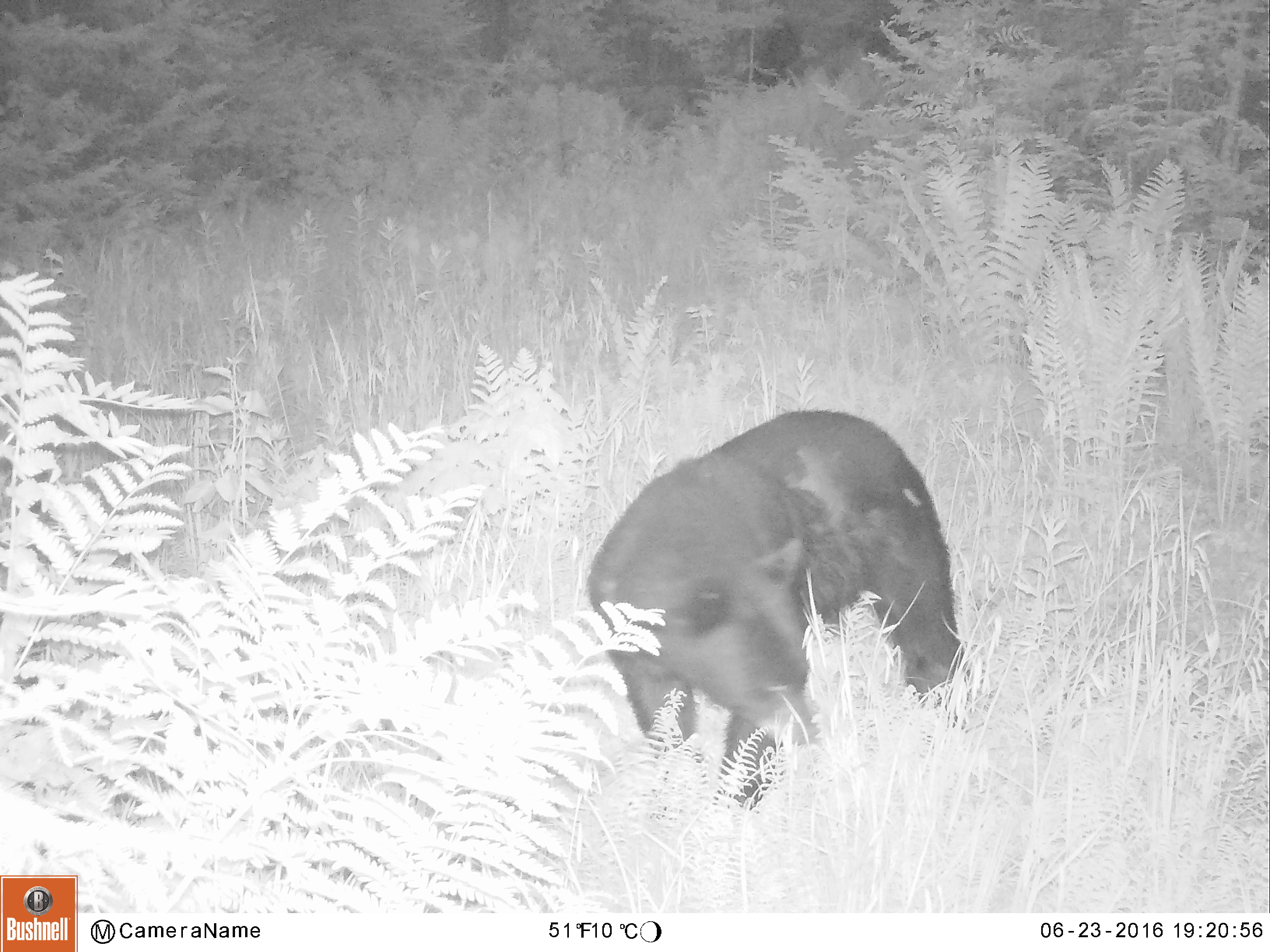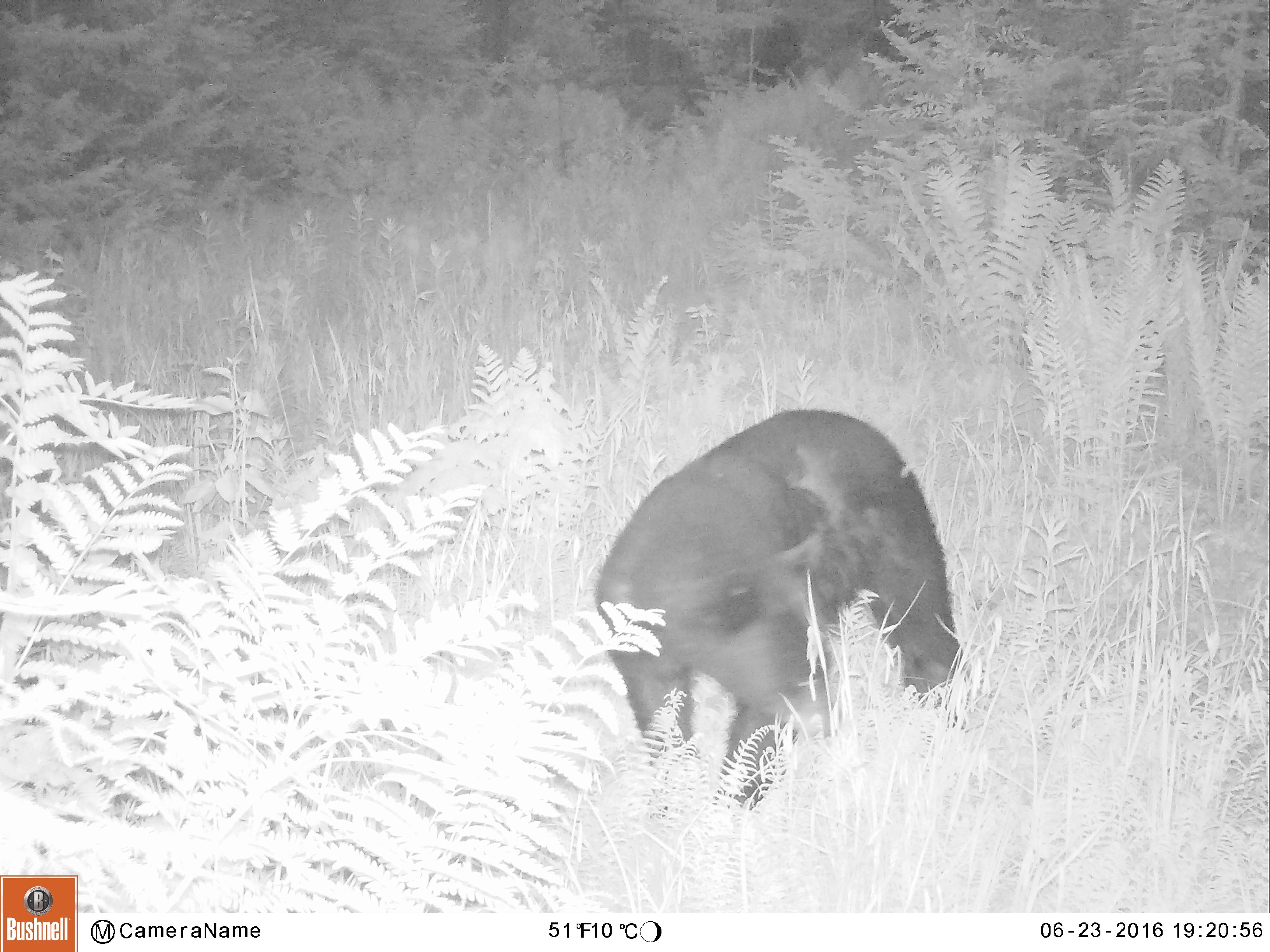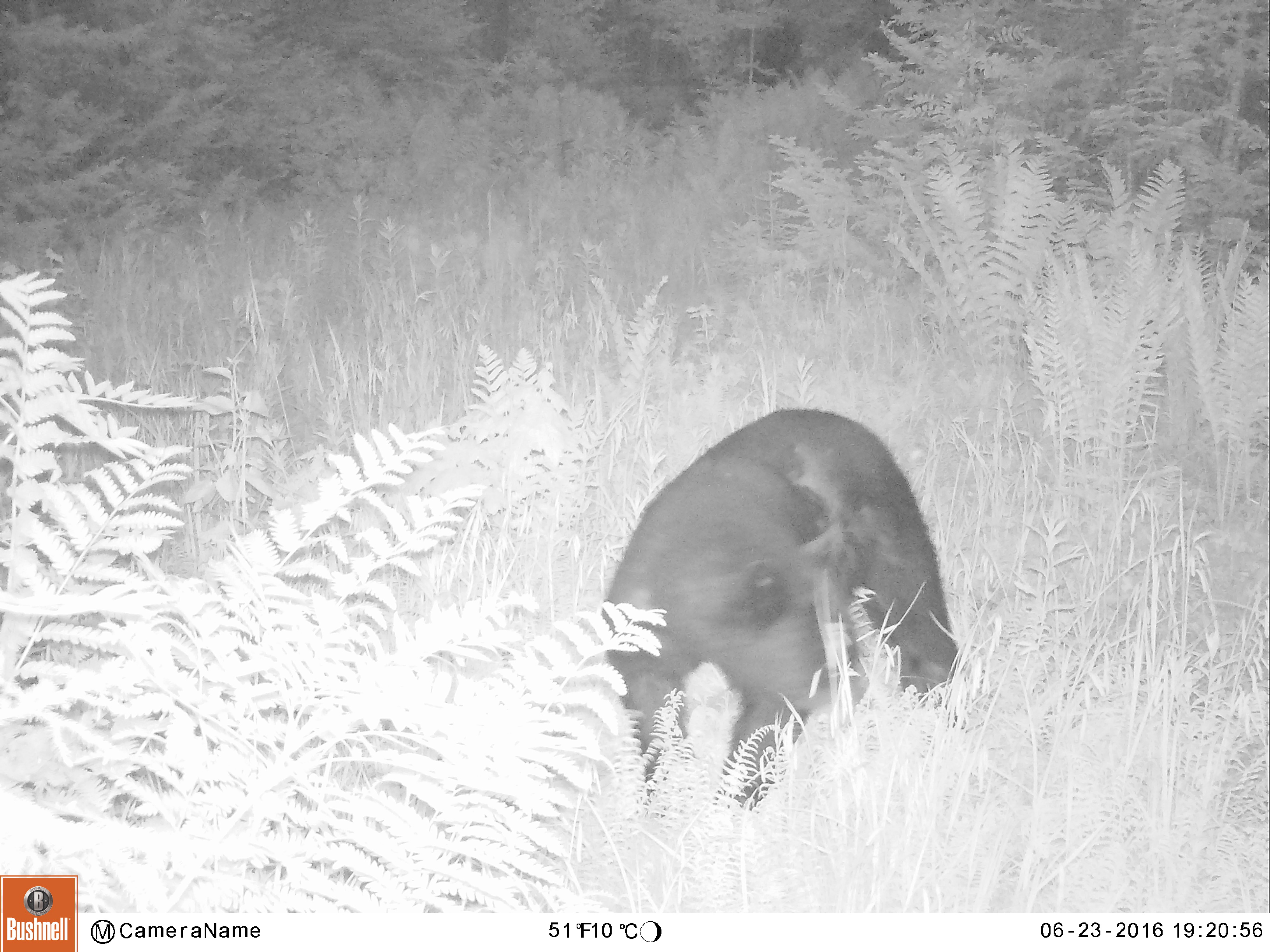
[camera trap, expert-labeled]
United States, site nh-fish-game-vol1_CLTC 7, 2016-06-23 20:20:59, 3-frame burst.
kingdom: Animalia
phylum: Chordata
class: Mammalia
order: Carnivora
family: Ursidae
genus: Ursus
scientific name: Ursus americanus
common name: black bear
Black bear (Ursus americanus).